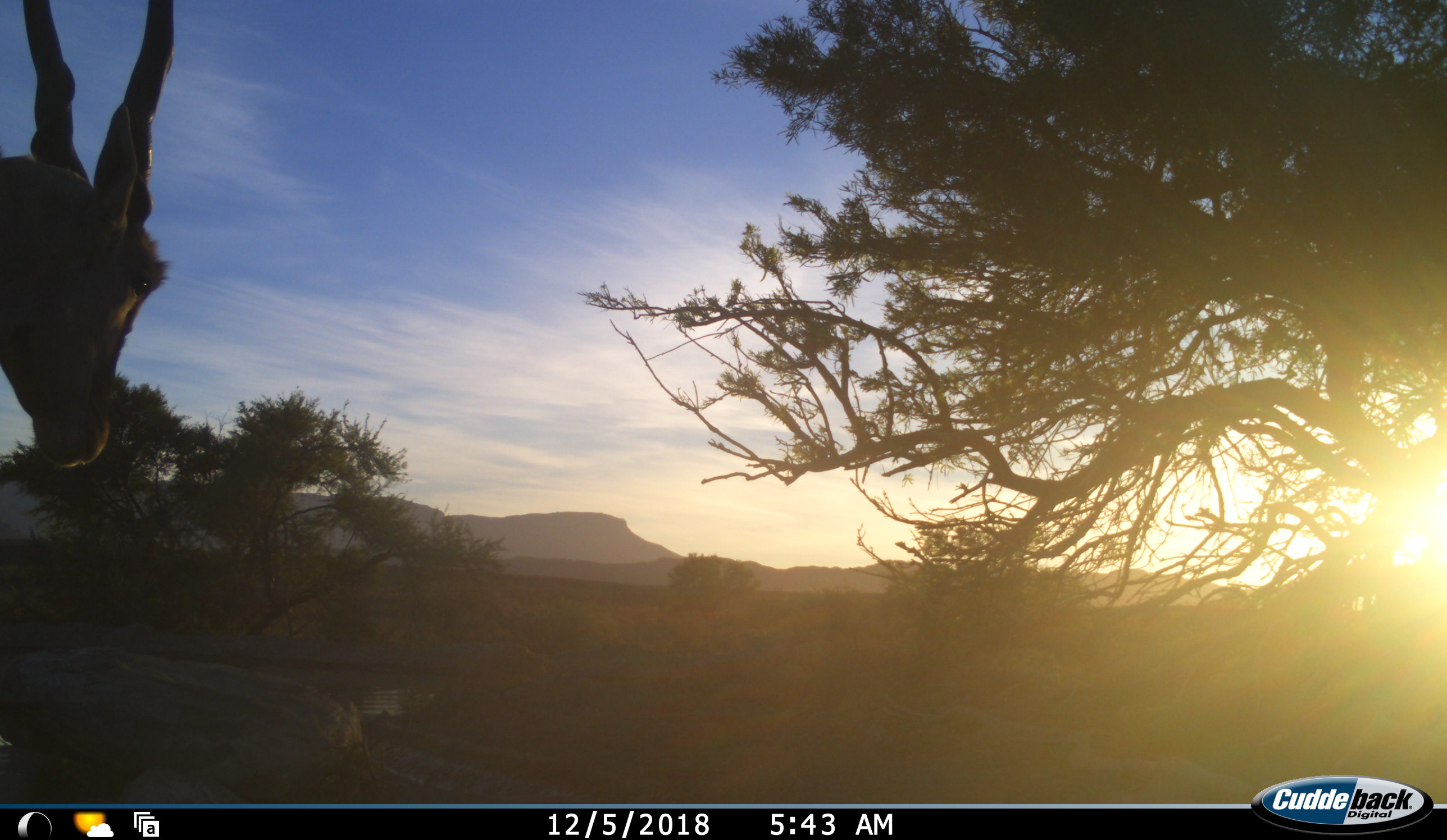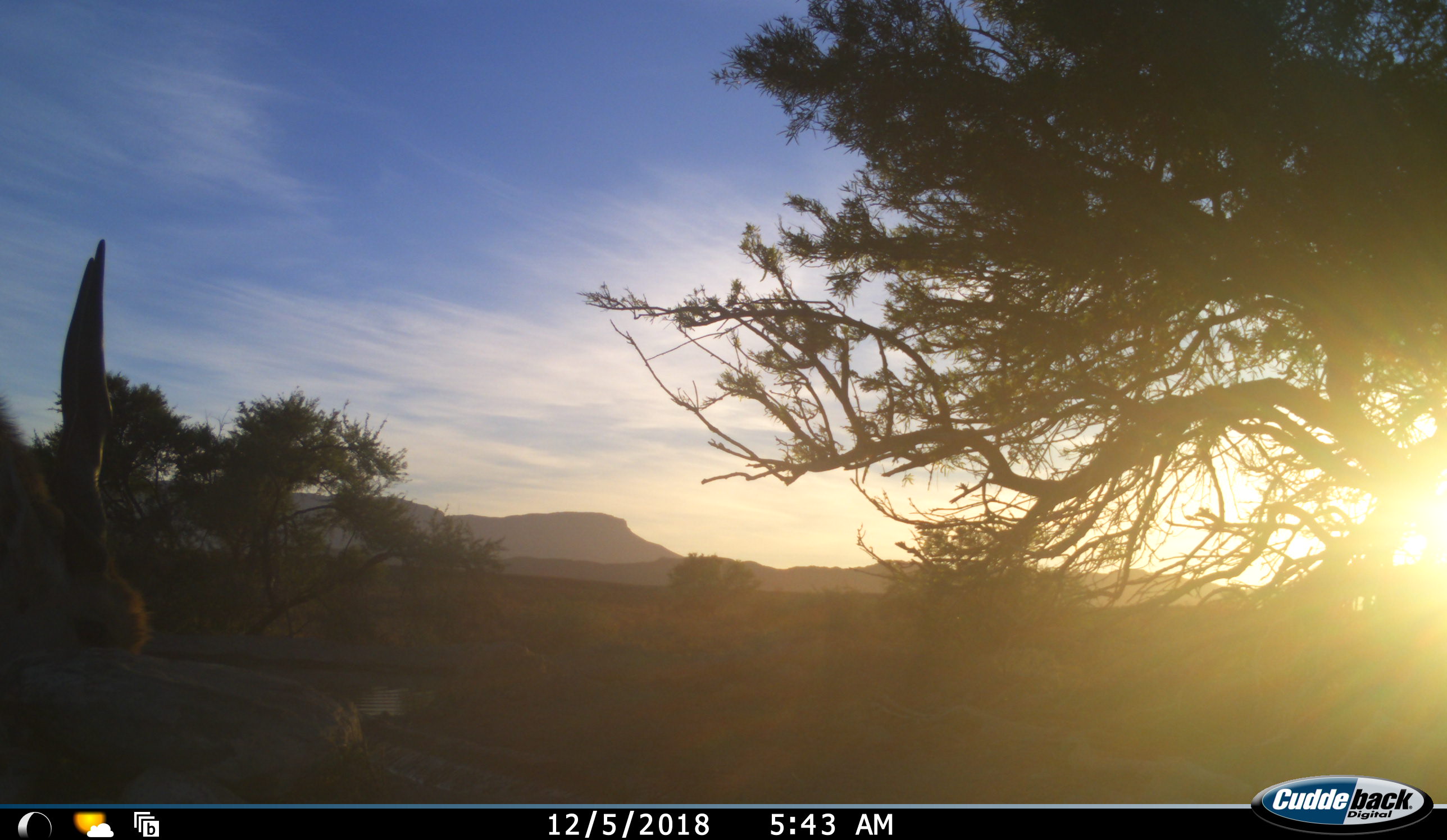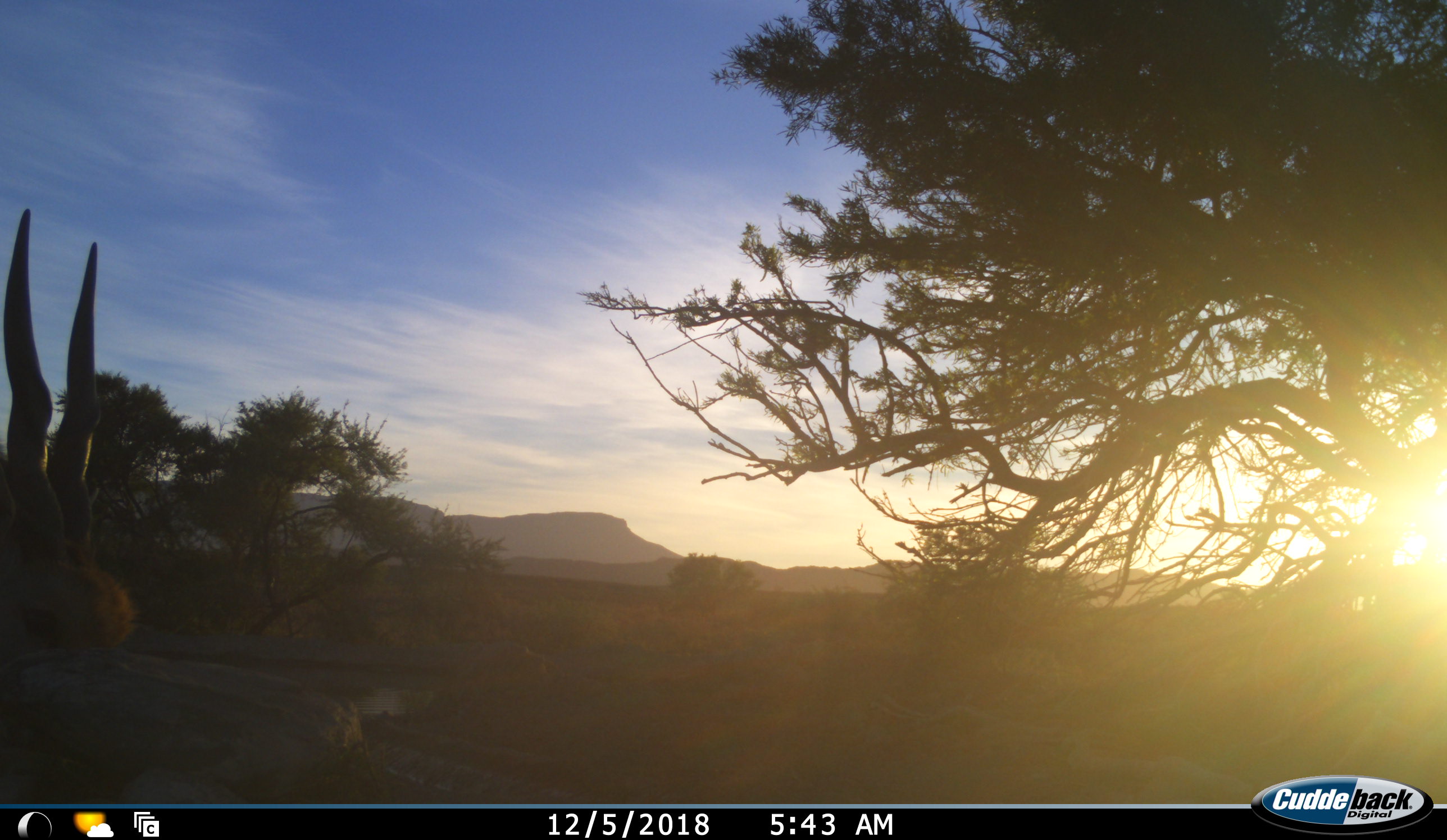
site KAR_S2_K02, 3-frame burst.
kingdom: Animalia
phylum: Chordata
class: Mammalia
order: Artiodactyla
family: Bovidae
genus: Tragelaphus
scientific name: Tragelaphus oryx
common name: eland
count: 1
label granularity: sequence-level